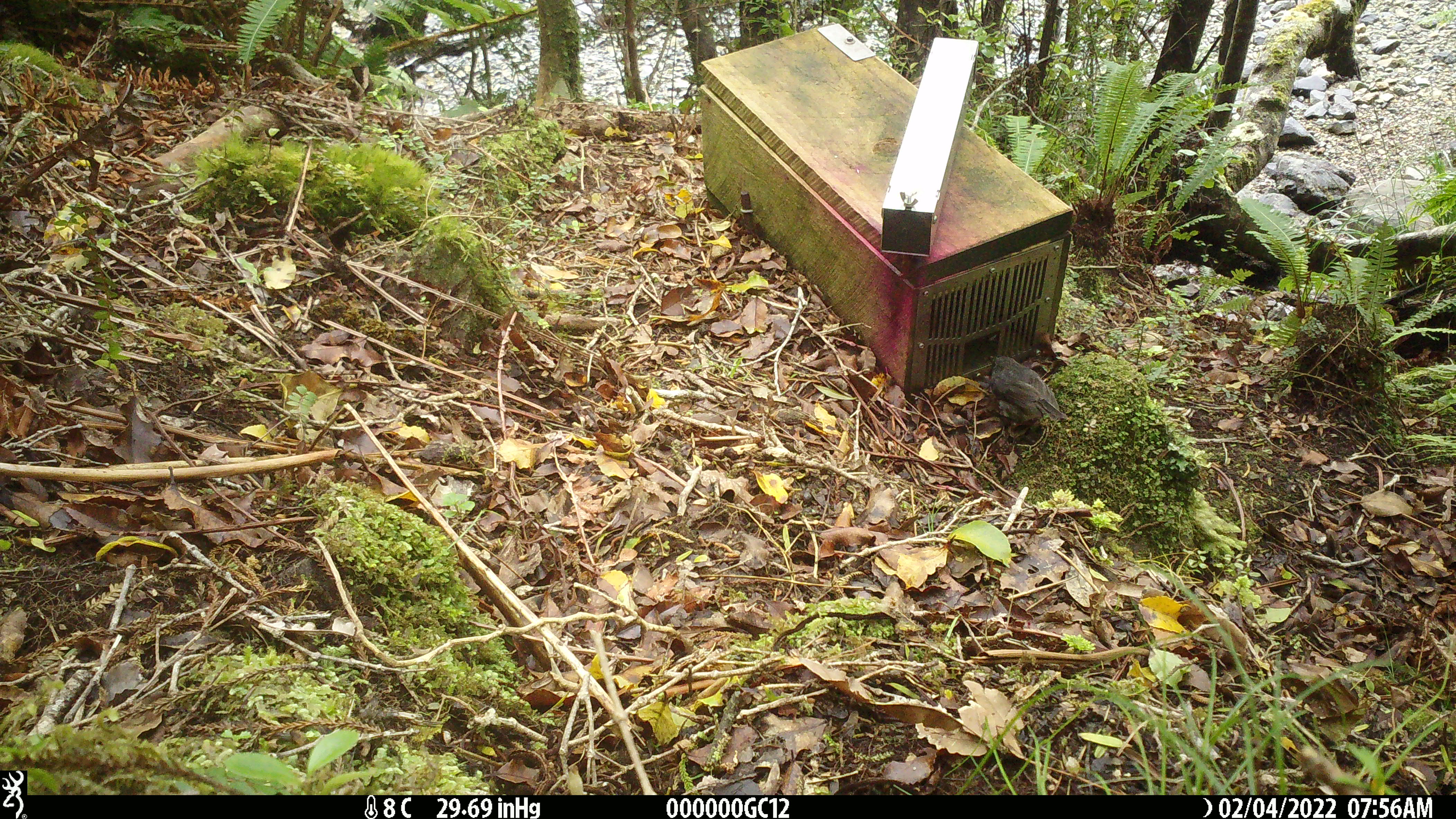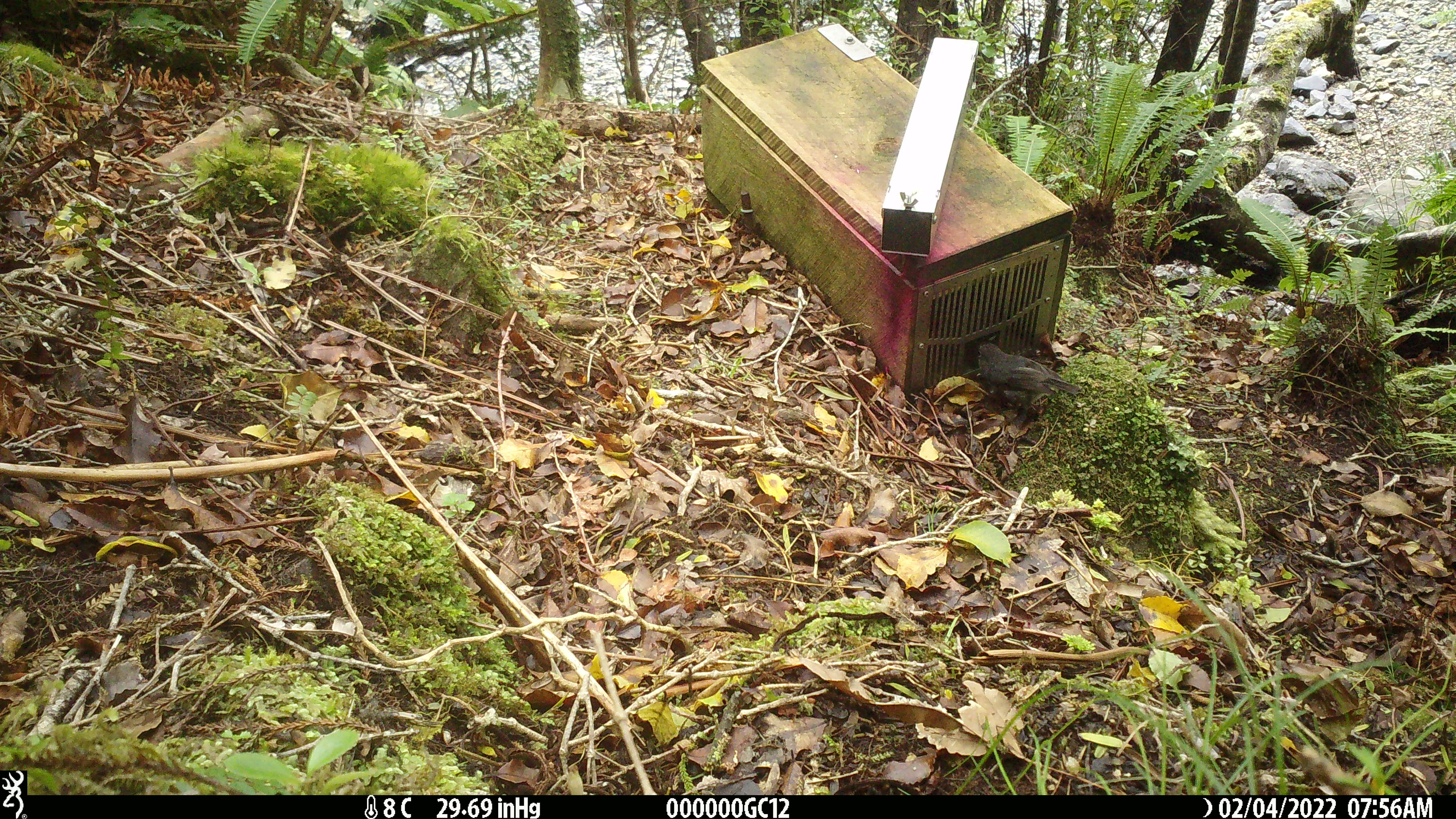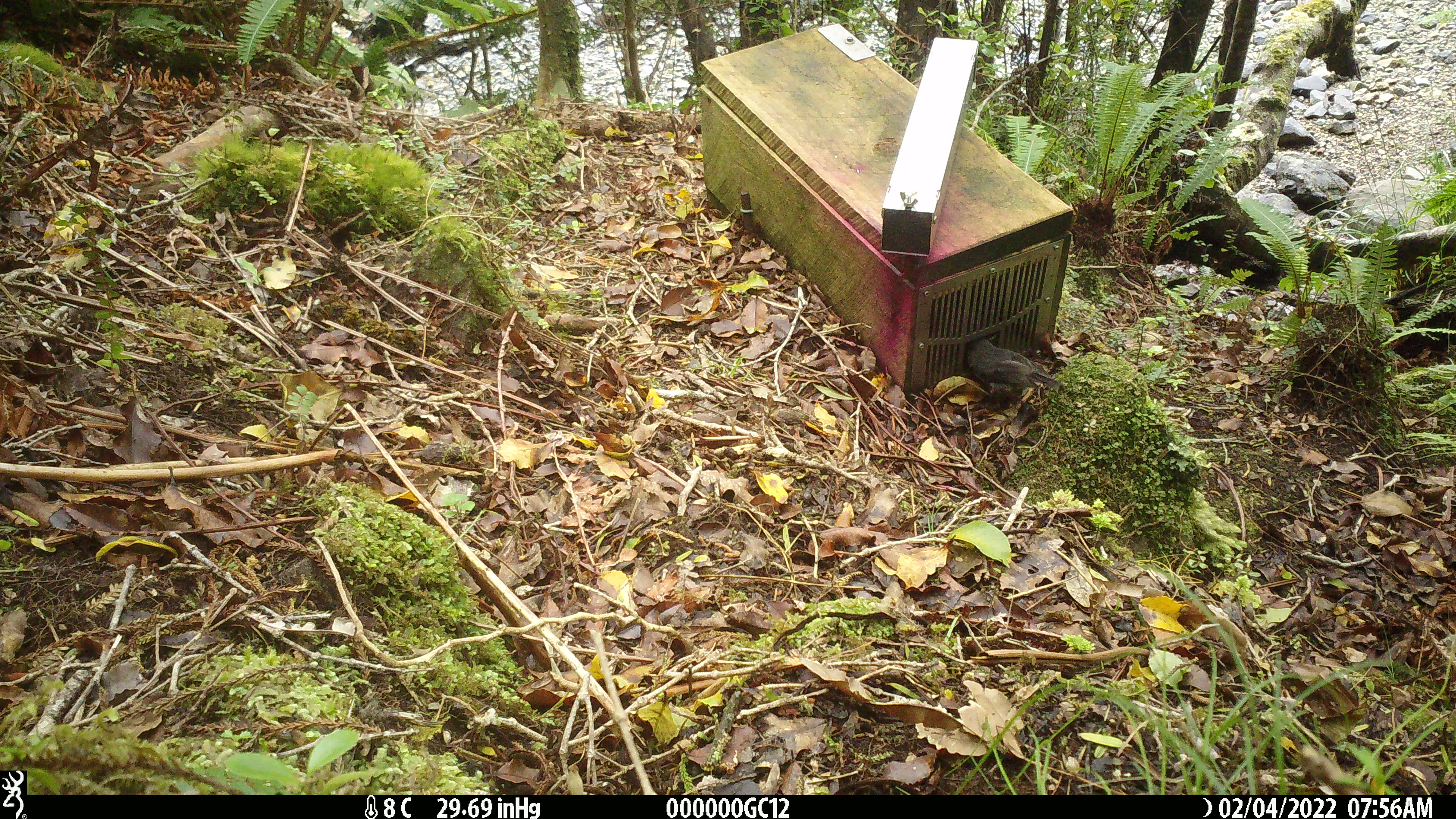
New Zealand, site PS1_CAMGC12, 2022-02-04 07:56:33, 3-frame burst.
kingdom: Animalia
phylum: Chordata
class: Aves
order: Passeriformes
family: Petroicidae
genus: Petroica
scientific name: Petroica australis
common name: new zealand robin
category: robin